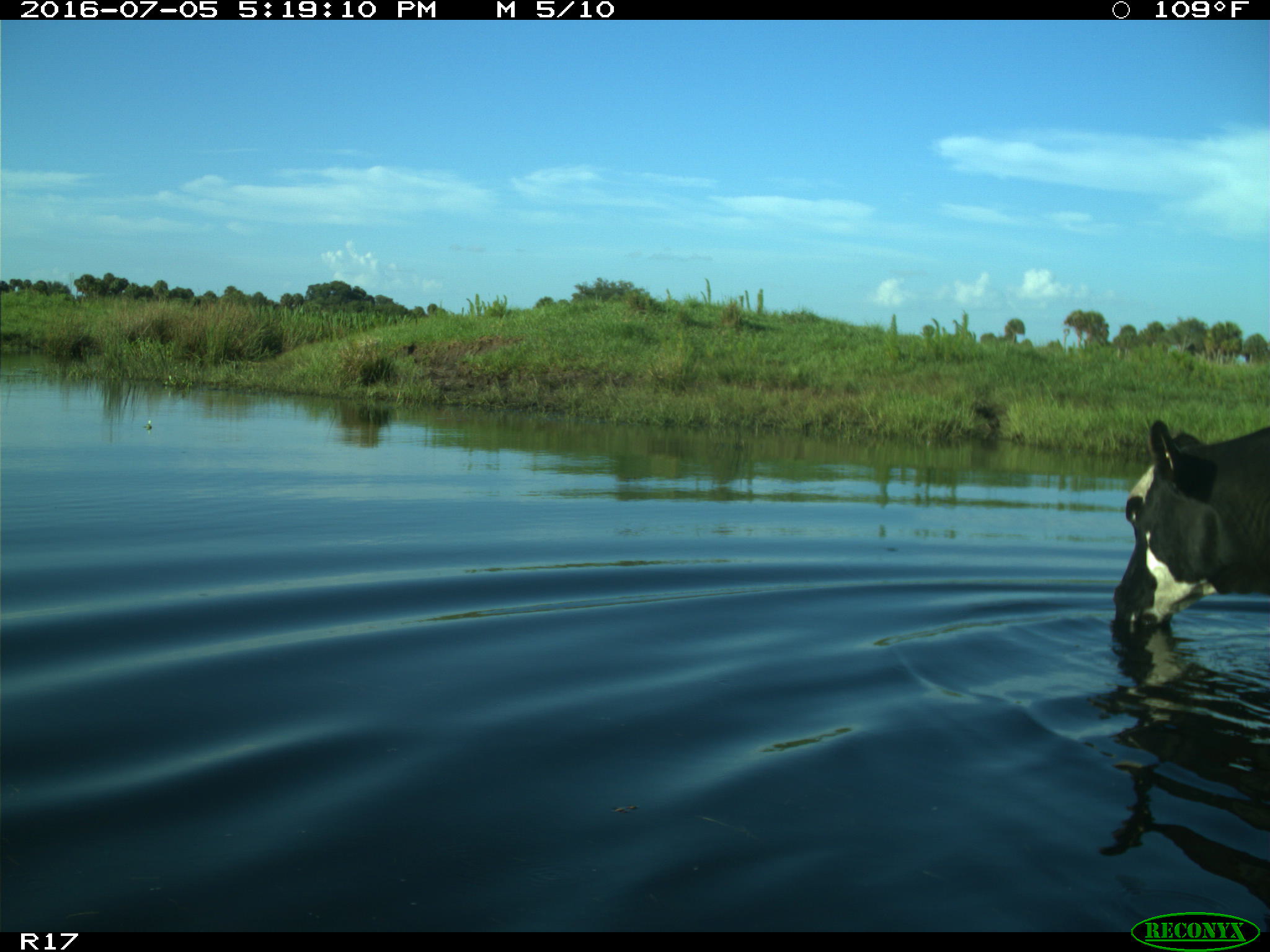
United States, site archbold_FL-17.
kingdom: Animalia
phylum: Chordata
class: Mammalia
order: Artiodactyla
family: Bovidae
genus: Bos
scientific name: Bos taurus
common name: domestic cow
Bos taurus (domestic cow).